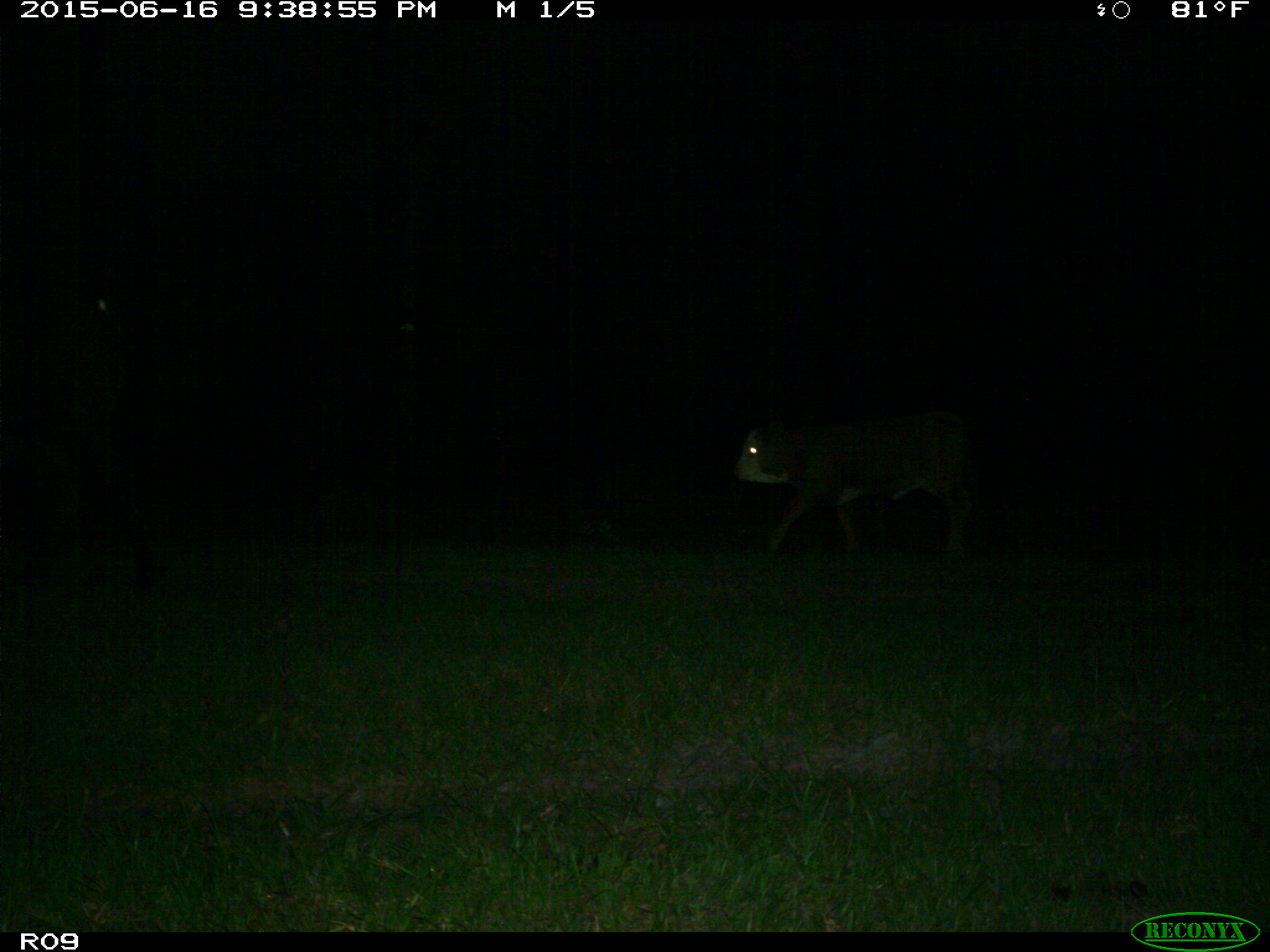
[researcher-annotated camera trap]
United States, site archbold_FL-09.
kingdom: Animalia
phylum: Chordata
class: Mammalia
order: Artiodactyla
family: Bovidae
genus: Bos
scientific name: Bos taurus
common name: domestic cow